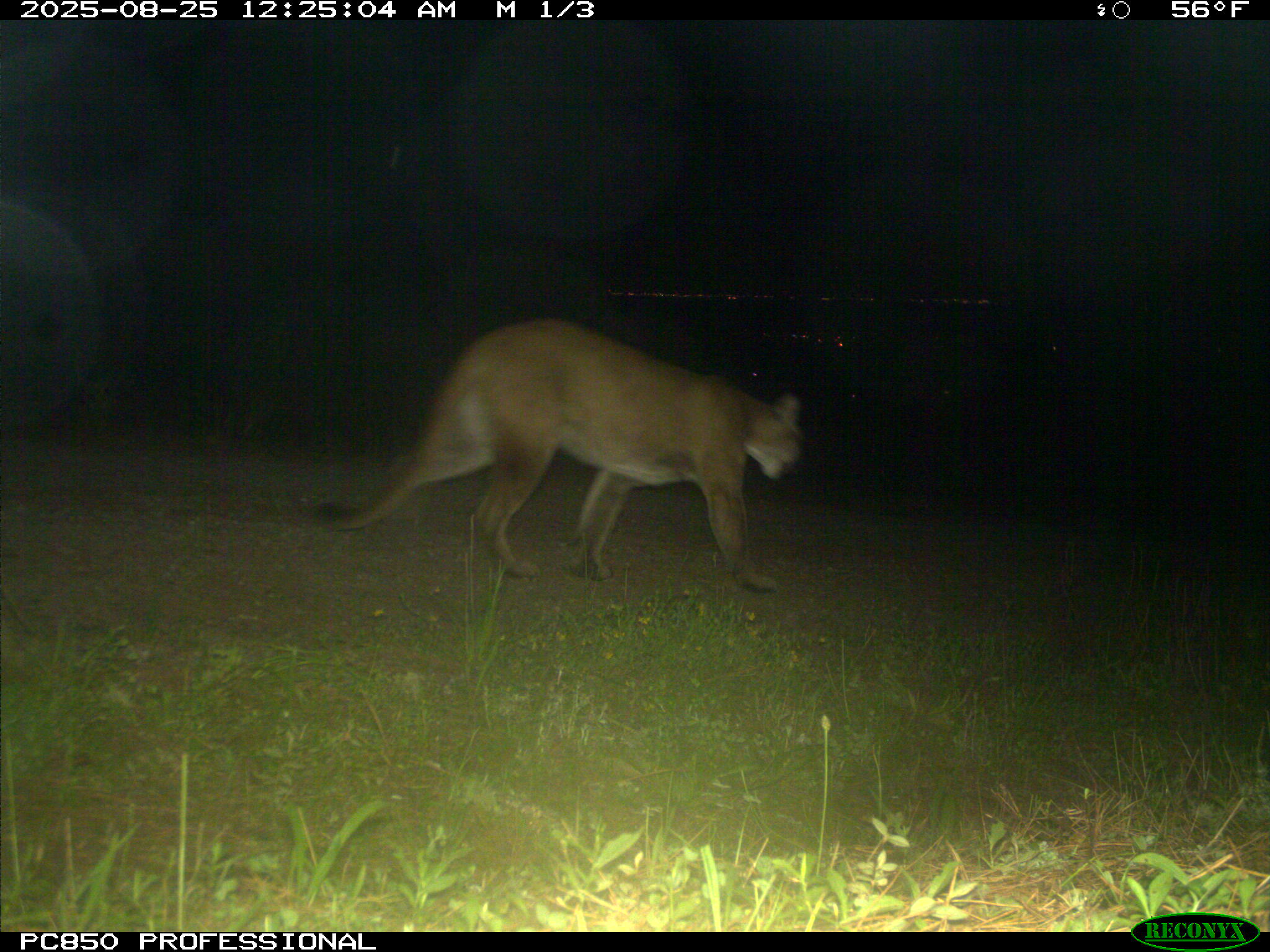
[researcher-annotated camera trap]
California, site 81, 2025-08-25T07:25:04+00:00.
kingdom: Animalia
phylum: Chordata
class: Mammalia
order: Carnivora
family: Felidae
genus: Puma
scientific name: Puma concolor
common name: puma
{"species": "puma (Puma concolor)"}